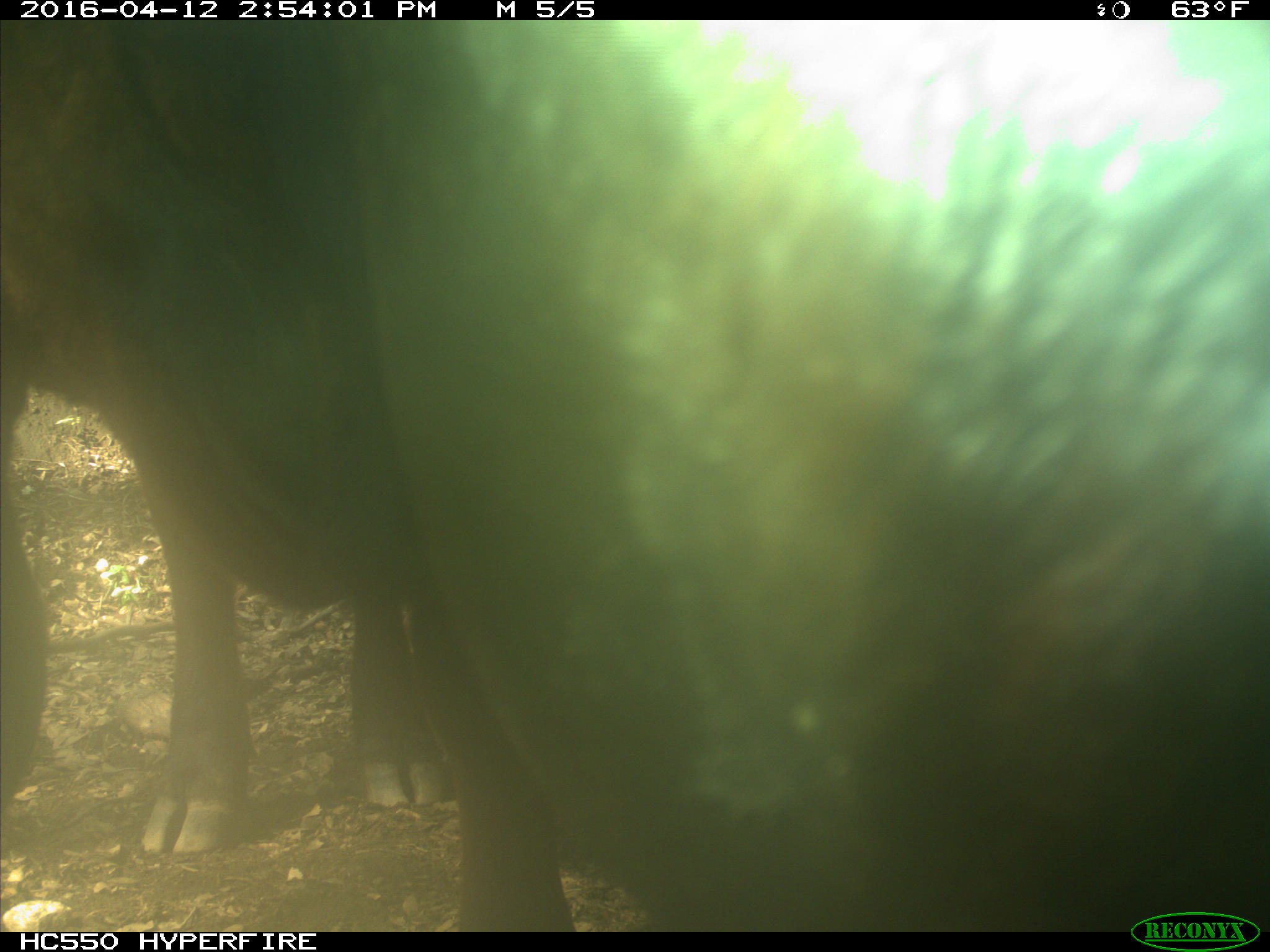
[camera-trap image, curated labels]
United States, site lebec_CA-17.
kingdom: Animalia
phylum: Chordata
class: Mammalia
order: Artiodactyla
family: Bovidae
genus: Bos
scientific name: Bos taurus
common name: domestic cow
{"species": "Bos taurus (domestic cow)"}